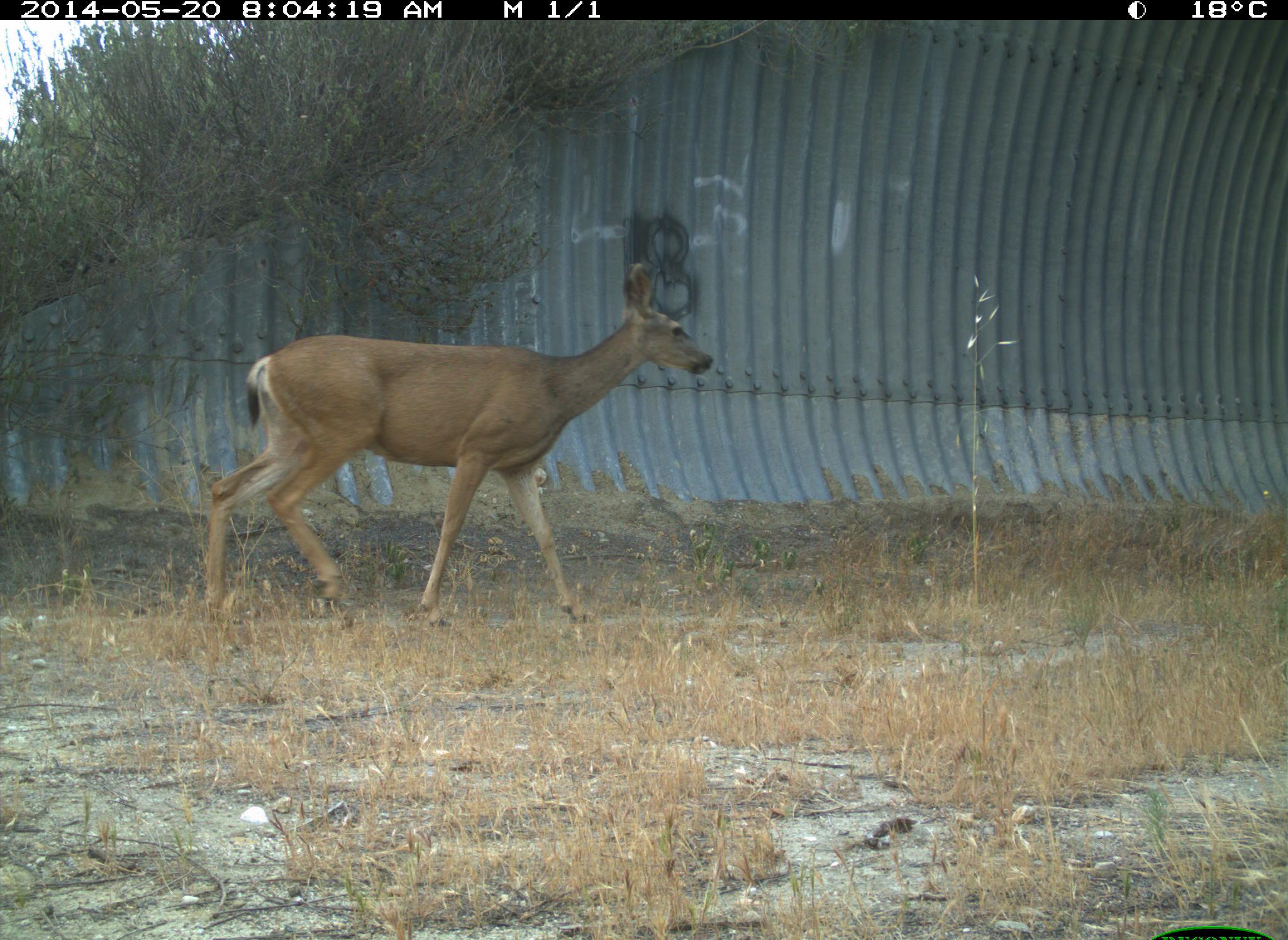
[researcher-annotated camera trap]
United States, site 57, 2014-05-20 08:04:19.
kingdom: Animalia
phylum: Chordata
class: Mammalia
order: Artiodactyla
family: Cervidae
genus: Odocoileus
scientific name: Odocoileus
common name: deer